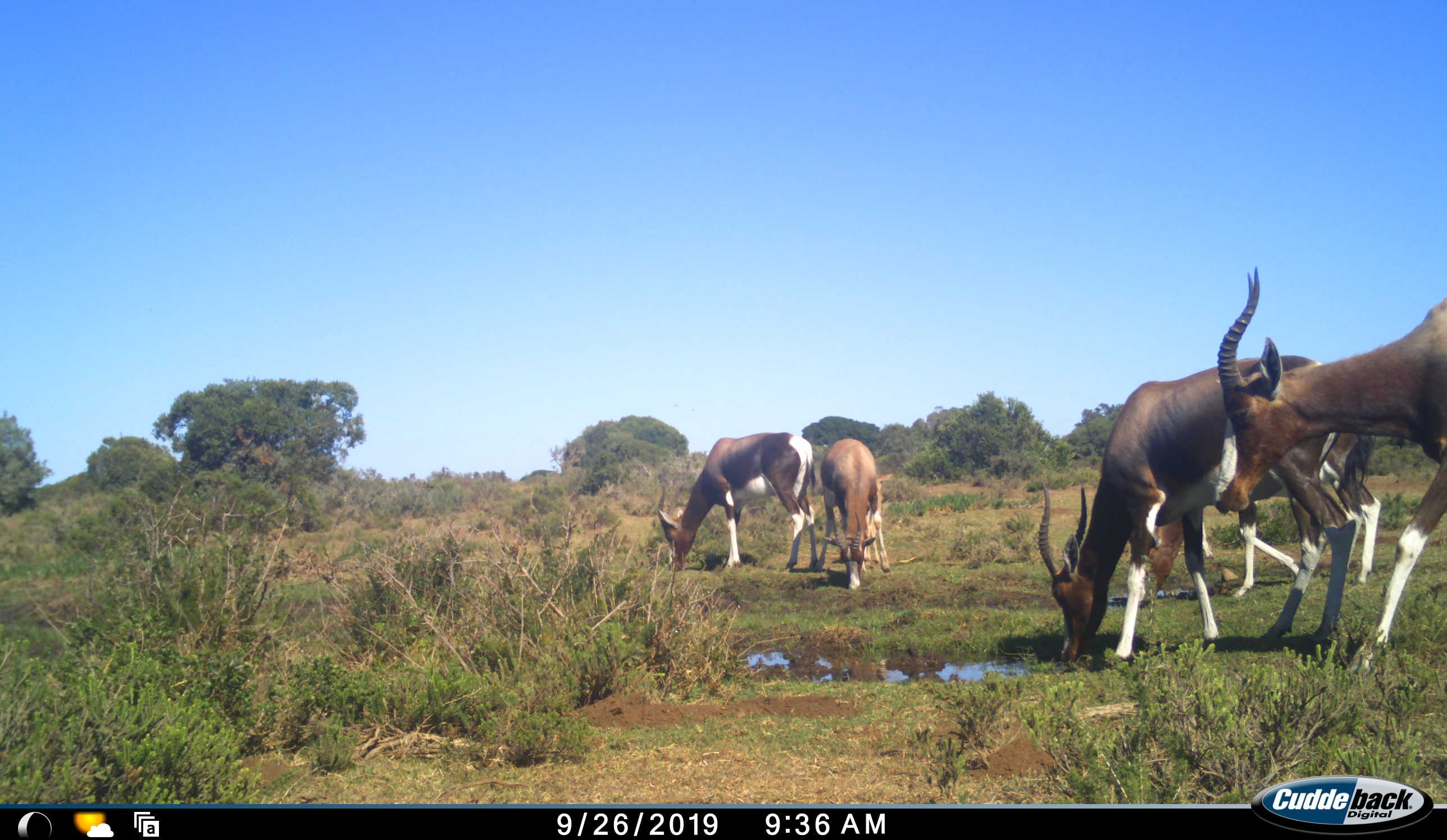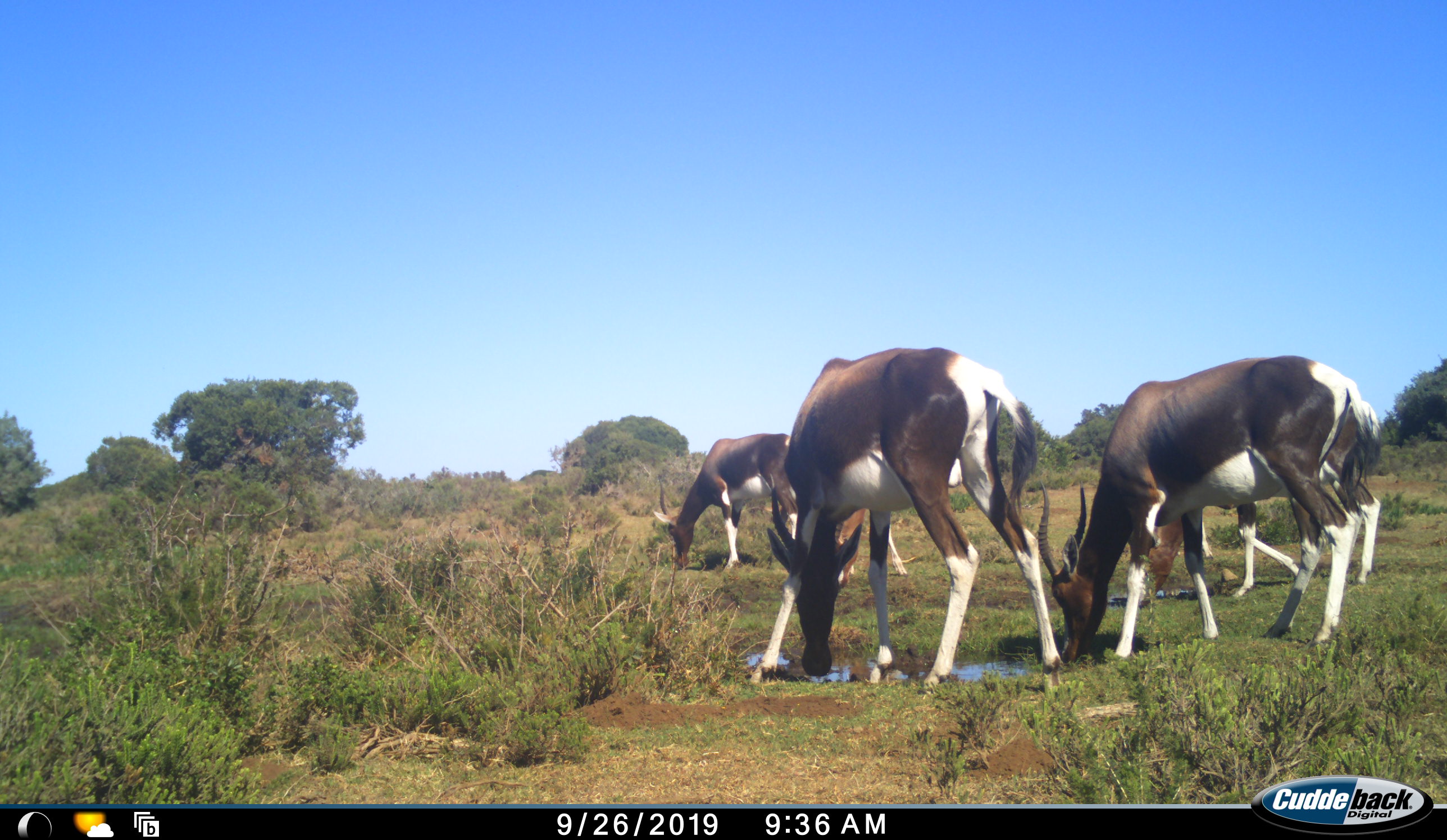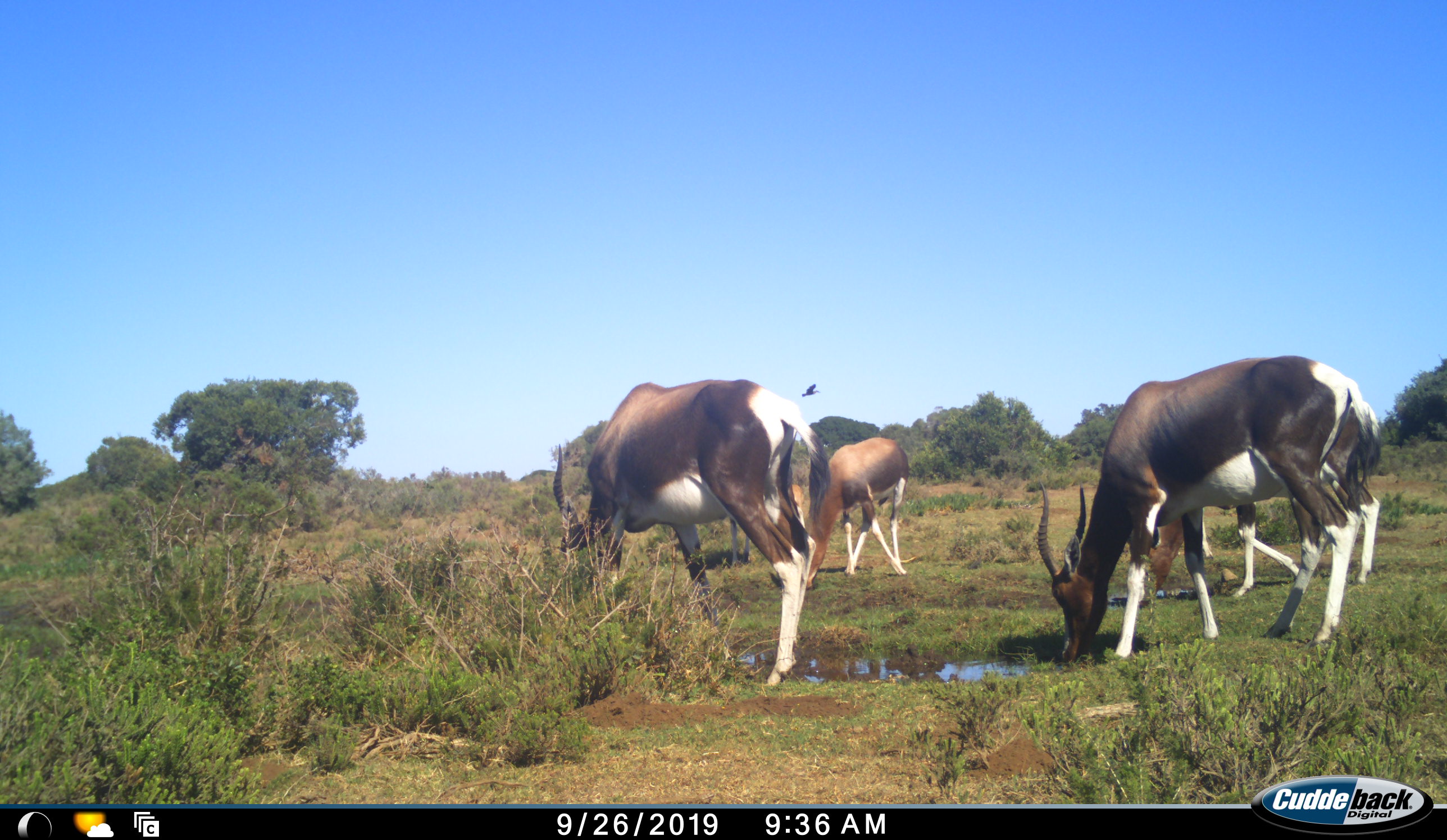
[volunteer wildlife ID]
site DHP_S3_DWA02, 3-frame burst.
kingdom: Animalia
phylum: Chordata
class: Mammalia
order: Artiodactyla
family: Bovidae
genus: Damaliscus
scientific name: Damaliscus pygargus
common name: bontebok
Bontebok (Damaliscus pygargus), count 5. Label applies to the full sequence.